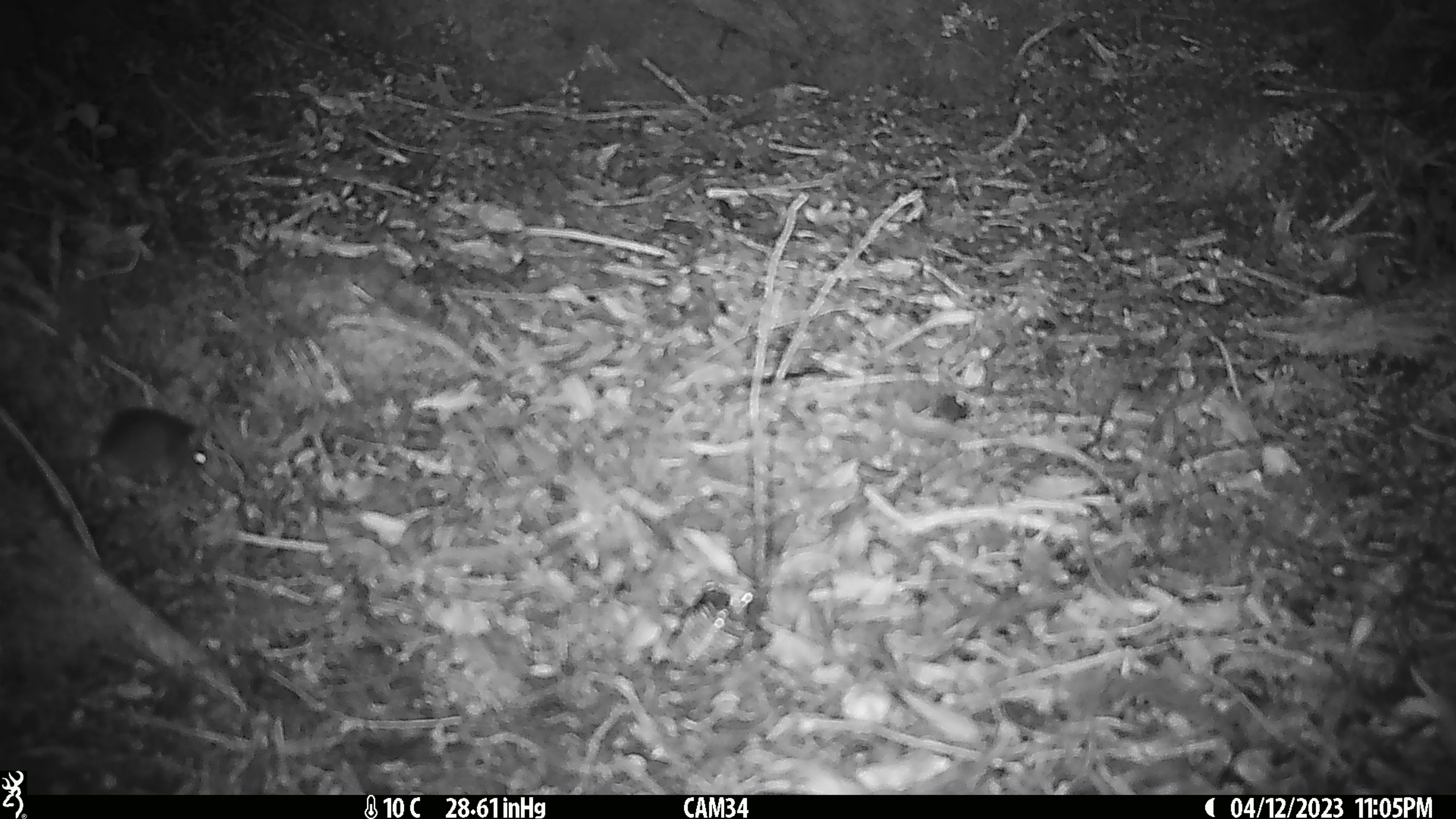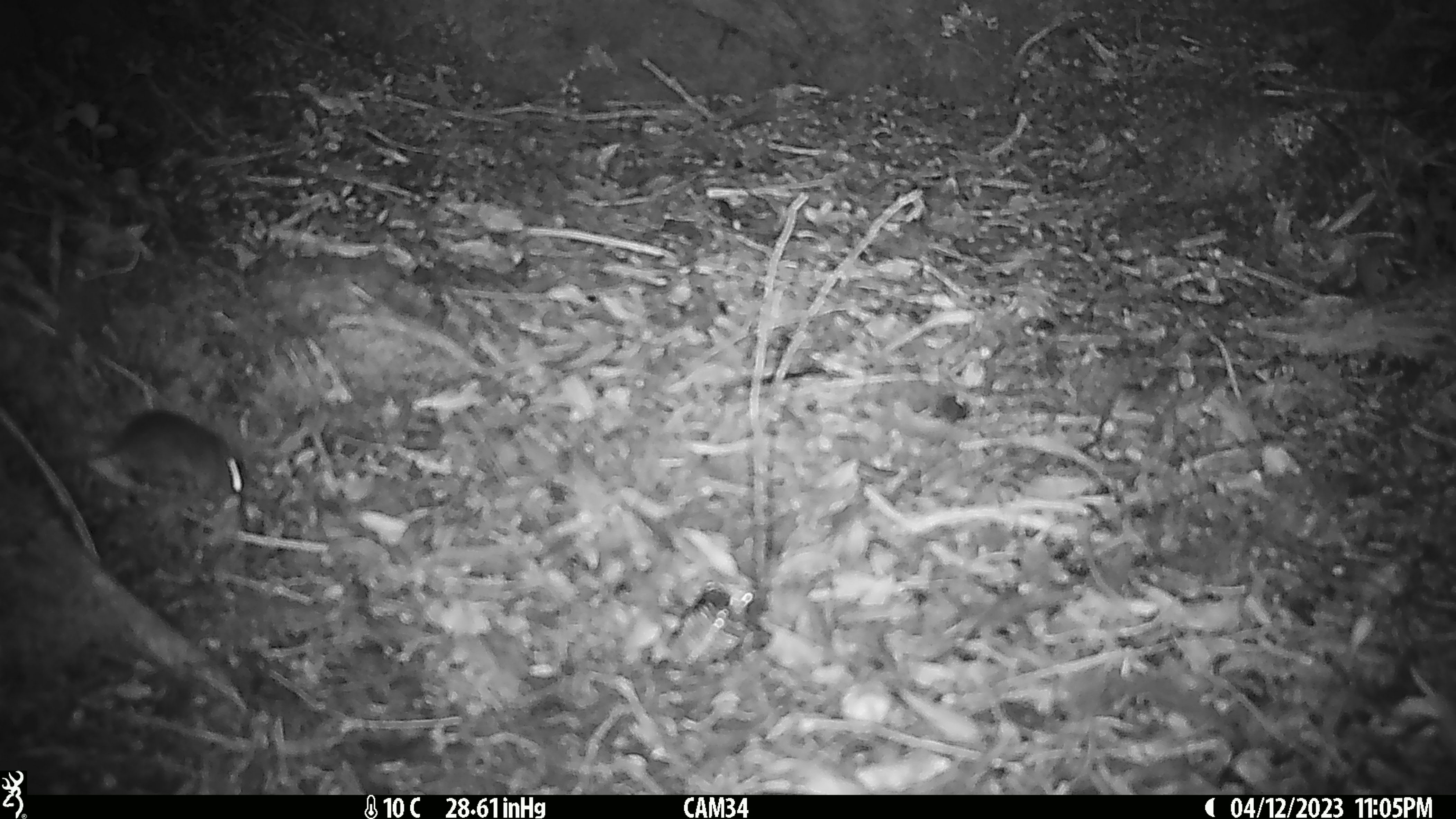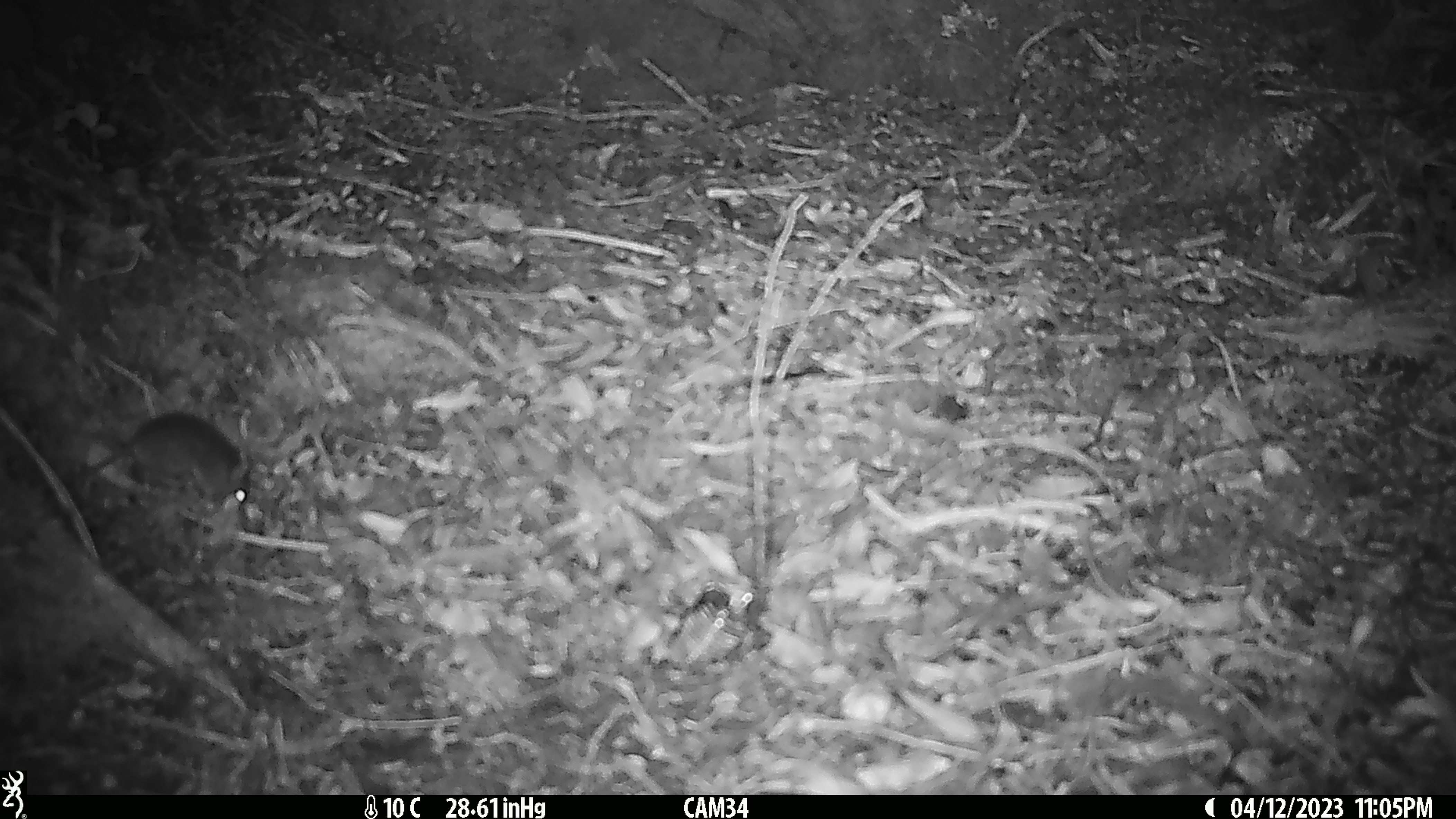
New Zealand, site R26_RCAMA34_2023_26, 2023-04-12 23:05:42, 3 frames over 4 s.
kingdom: Animalia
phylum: Chordata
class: Mammalia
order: Rodentia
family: Muridae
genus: Mus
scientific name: Mus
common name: mouse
Mouse (Mus).